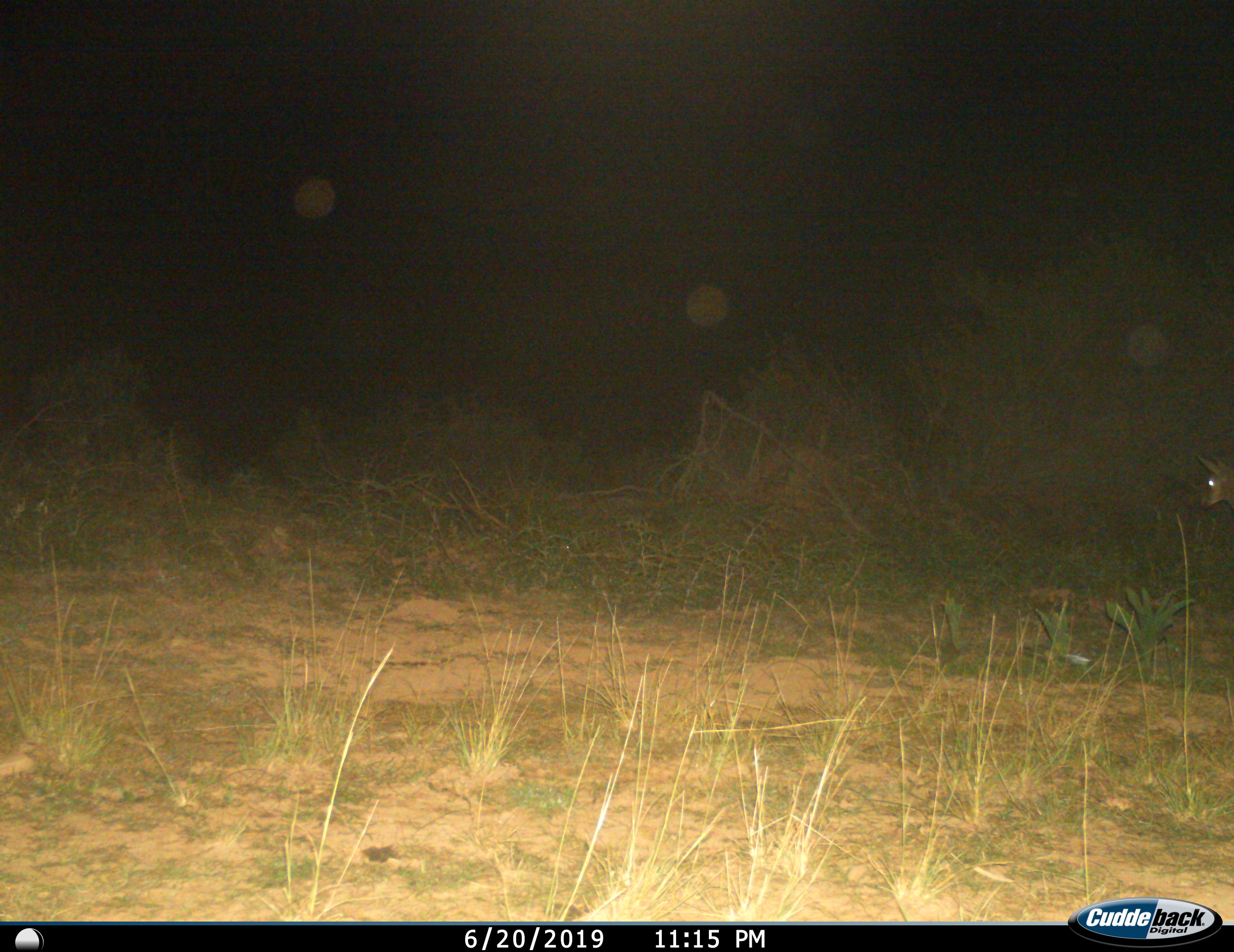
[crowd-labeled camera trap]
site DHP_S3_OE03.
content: unidentified animal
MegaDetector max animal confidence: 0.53